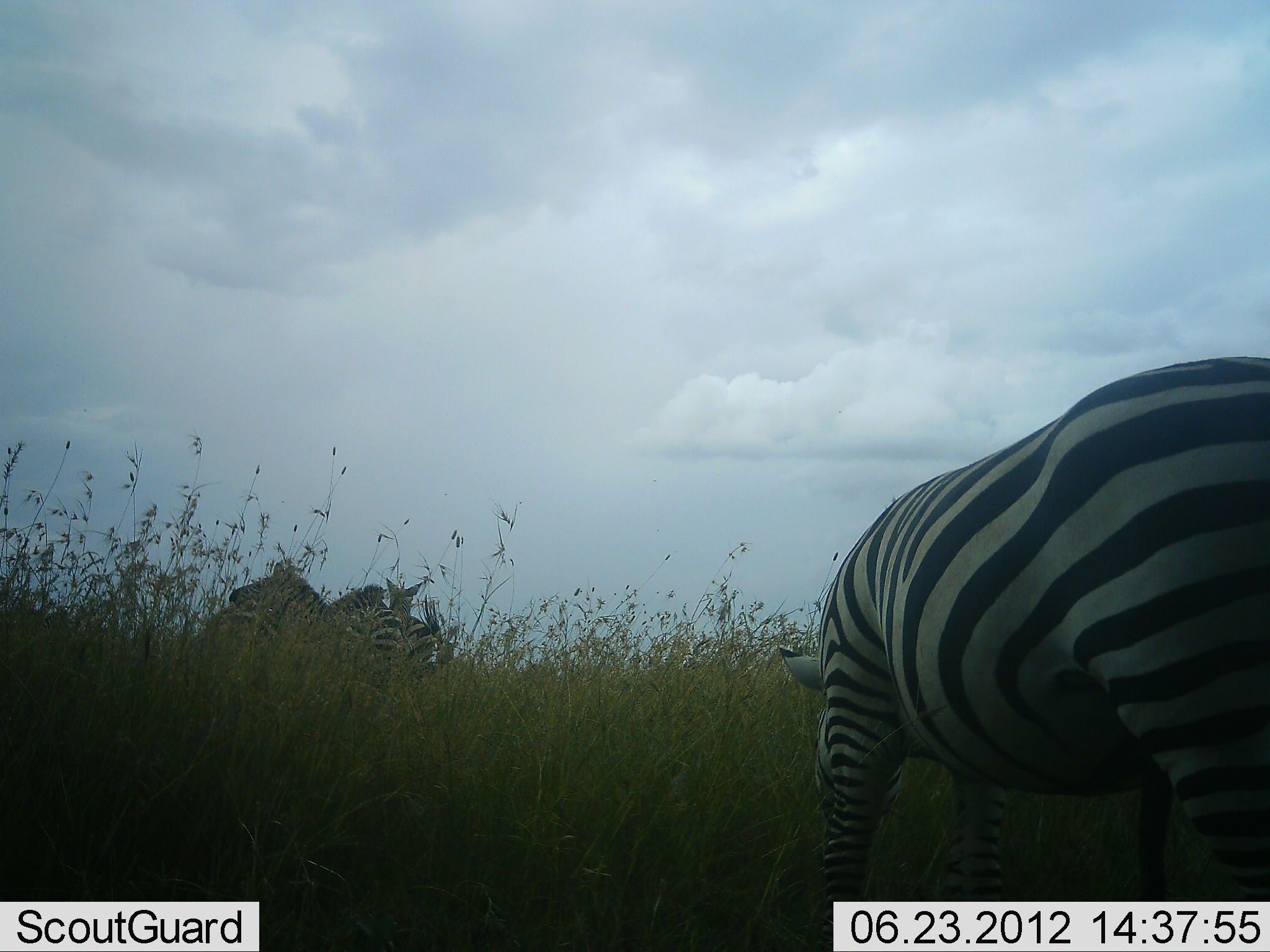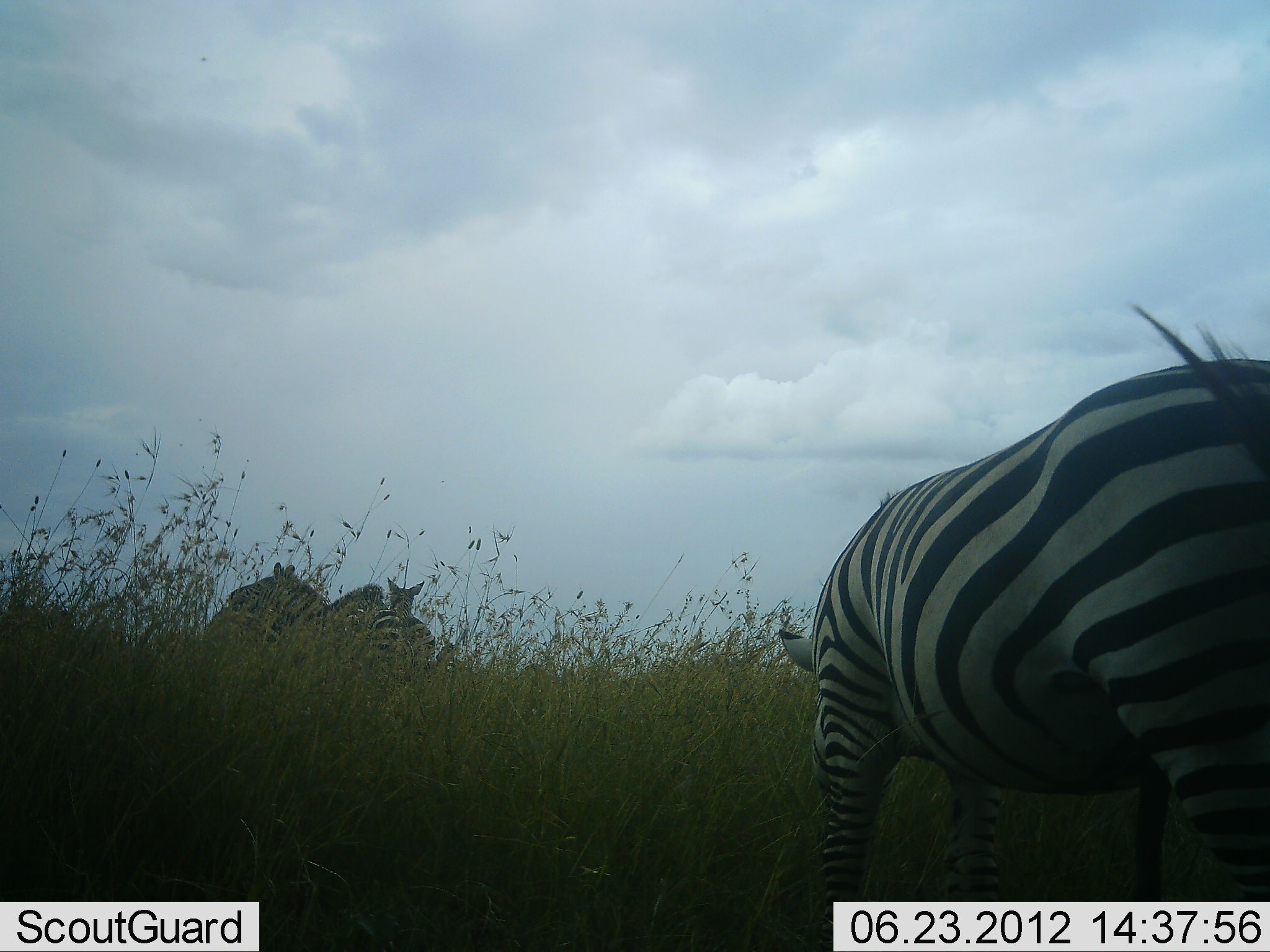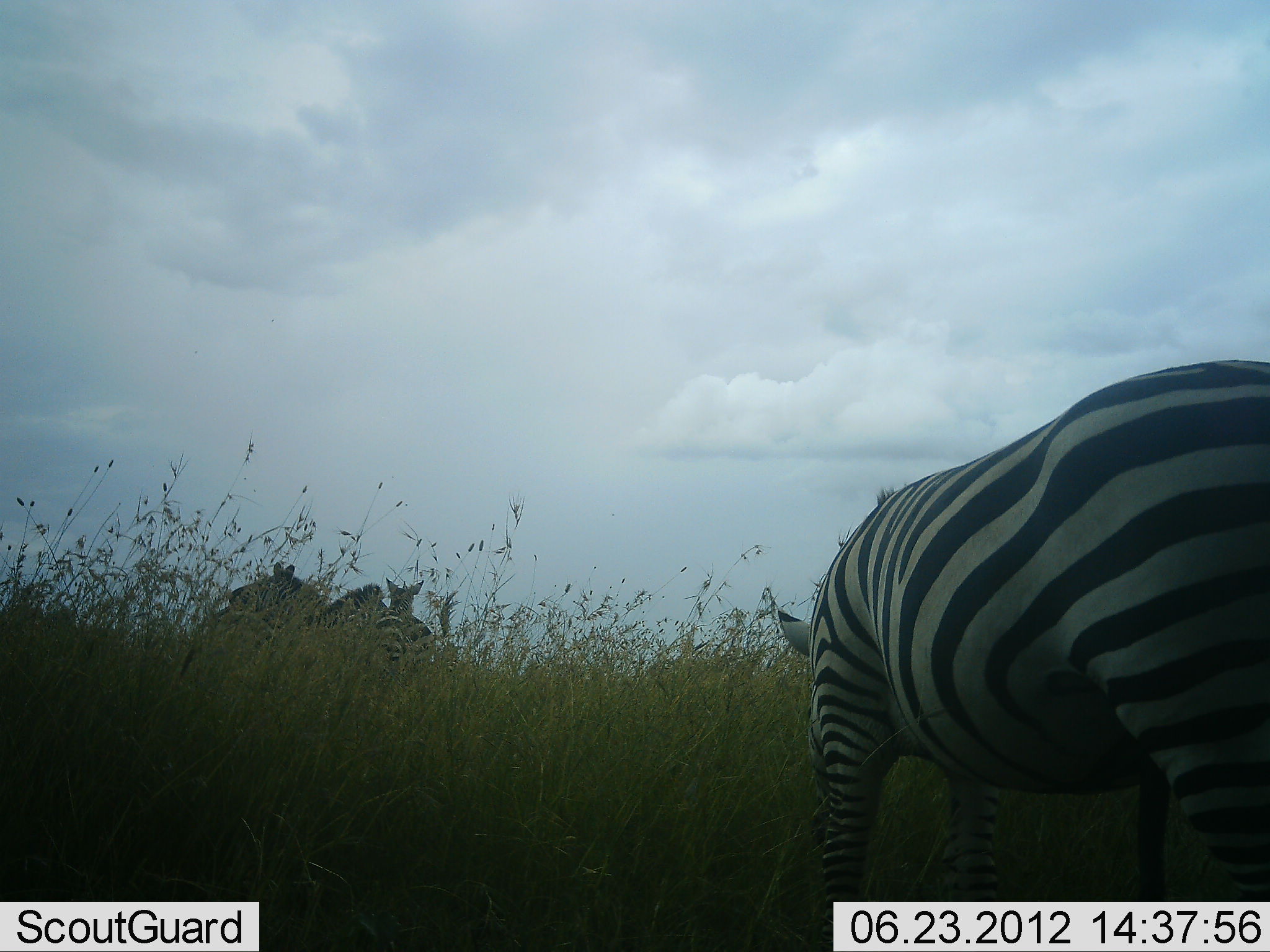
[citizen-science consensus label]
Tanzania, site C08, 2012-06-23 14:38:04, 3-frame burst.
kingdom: Animalia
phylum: Chordata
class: Mammalia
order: Perissodactyla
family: Equidae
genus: Equus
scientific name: Equus quagga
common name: plains zebra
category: zebra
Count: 4.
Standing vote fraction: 100%.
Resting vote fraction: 10%.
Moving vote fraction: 0%.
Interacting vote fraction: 10%.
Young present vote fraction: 0%.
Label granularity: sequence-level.